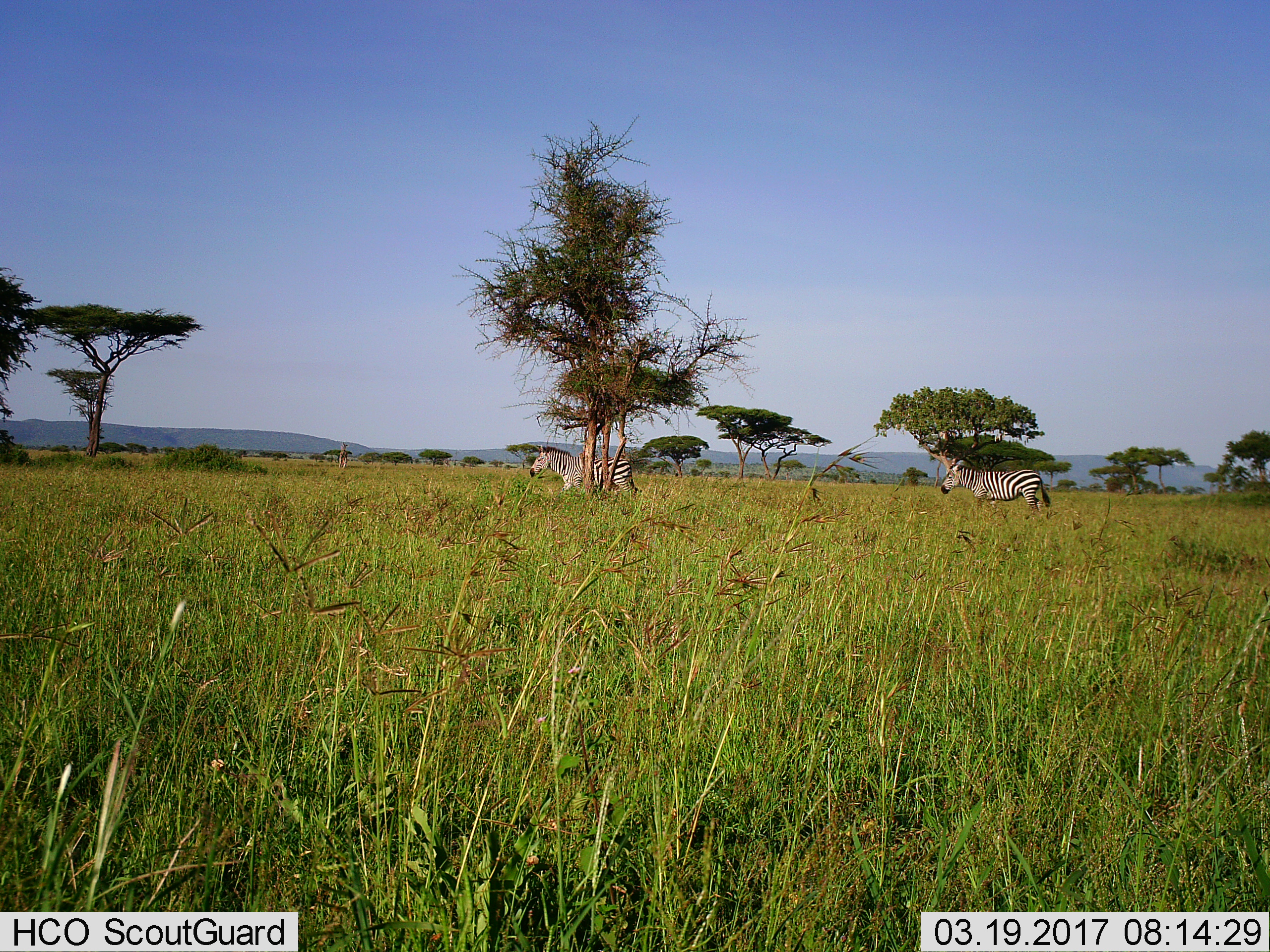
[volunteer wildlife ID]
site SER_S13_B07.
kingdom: Animalia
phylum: Chordata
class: Mammalia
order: Perissodactyla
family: Equidae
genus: Equus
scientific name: Equus quagga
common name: plains zebra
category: zebraplains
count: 2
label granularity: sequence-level